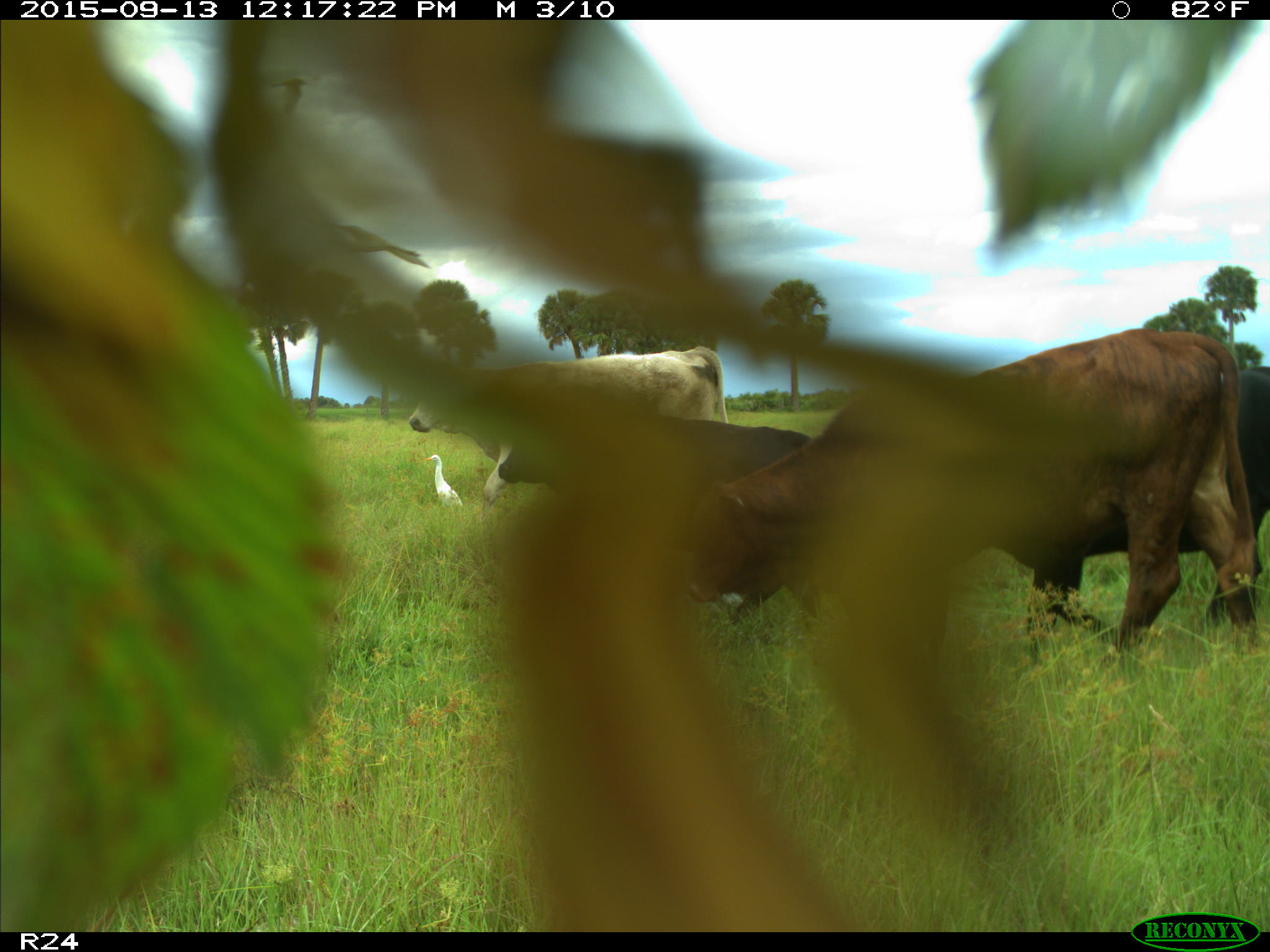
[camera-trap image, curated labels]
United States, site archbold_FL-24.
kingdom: Animalia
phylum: Chordata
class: Mammalia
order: Artiodactyla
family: Bovidae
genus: Bos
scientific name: Bos taurus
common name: domestic cow